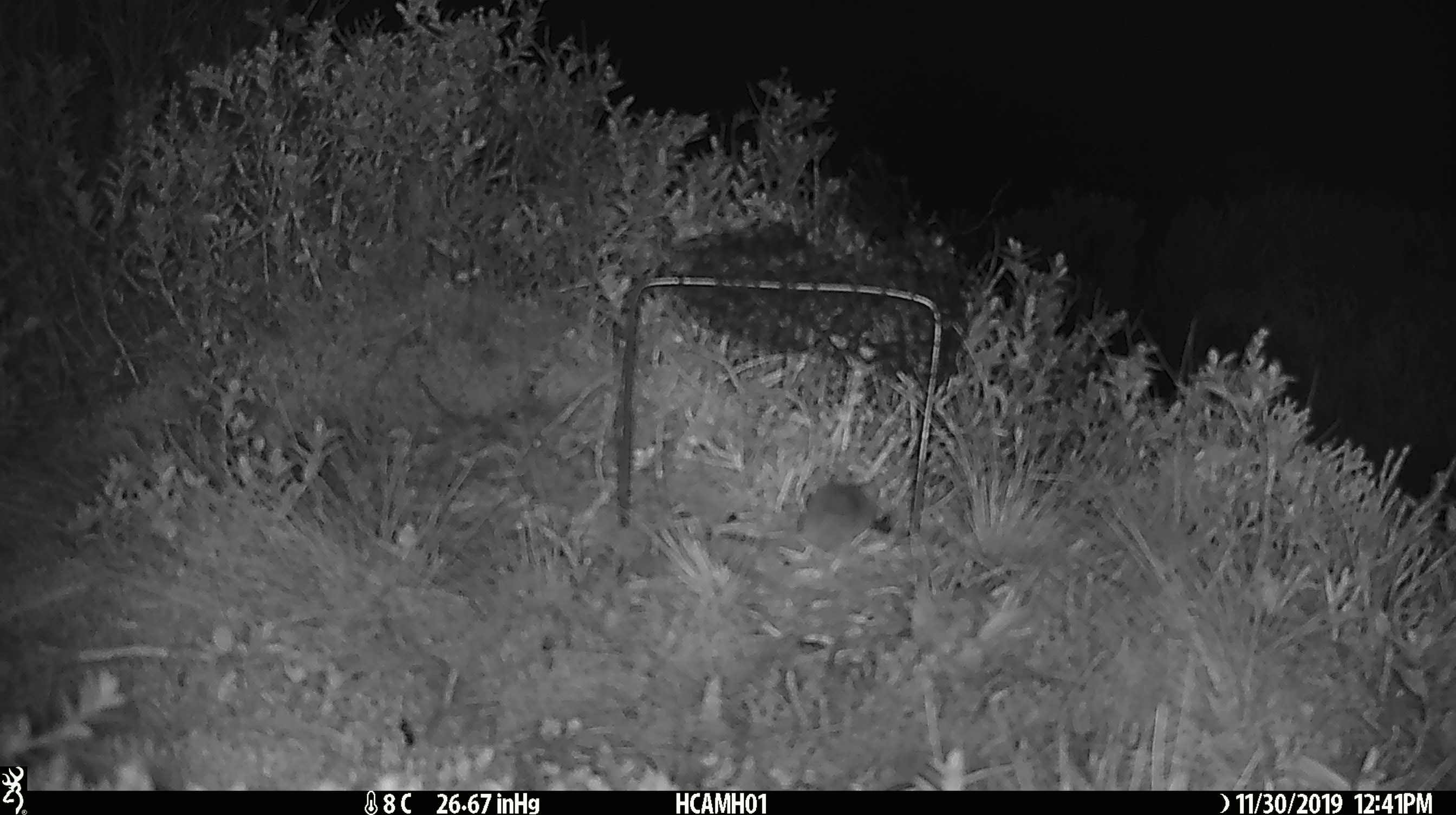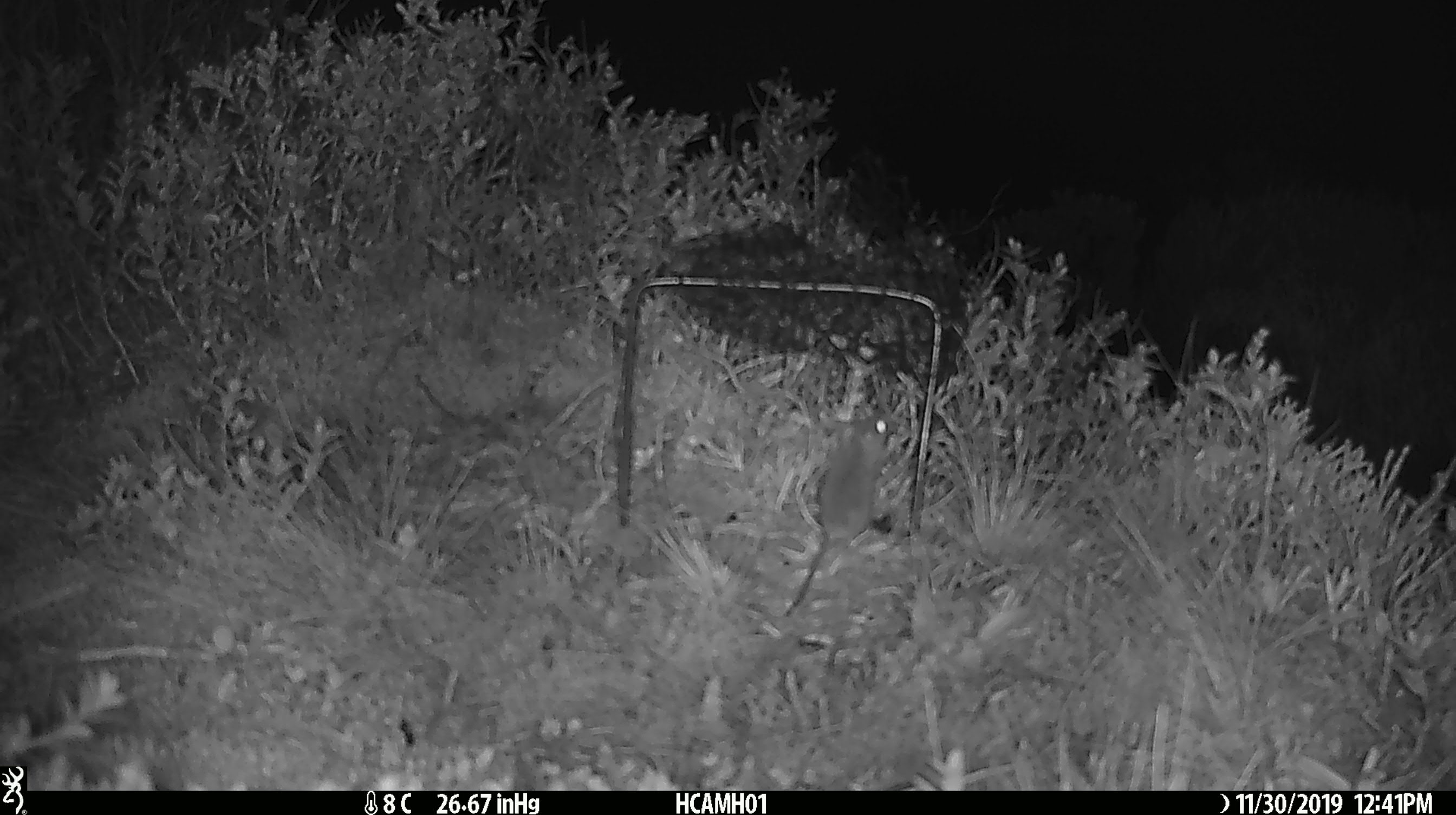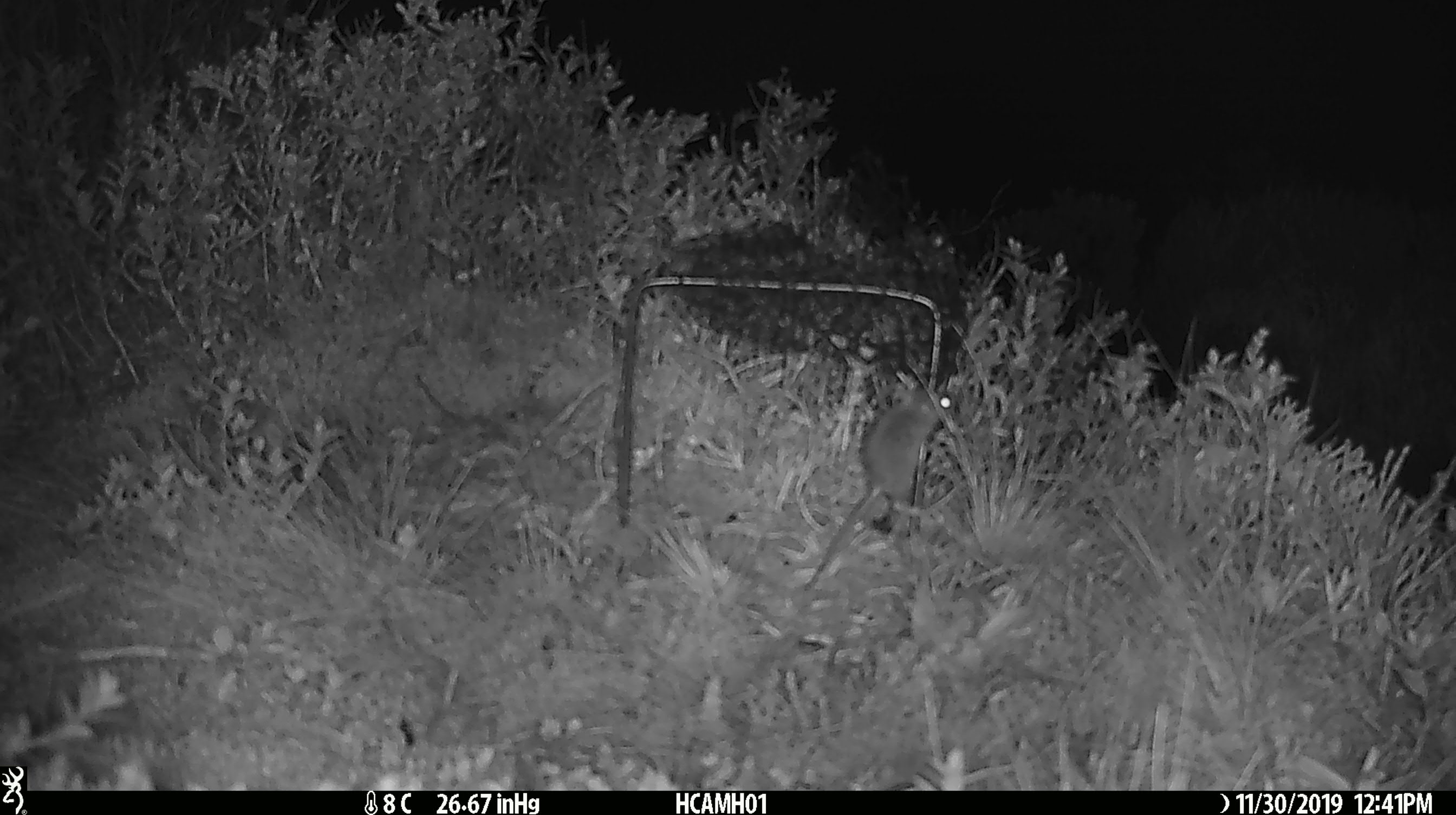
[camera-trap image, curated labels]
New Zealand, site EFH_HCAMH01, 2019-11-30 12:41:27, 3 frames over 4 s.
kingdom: Animalia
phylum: Chordata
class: Mammalia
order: Rodentia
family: Muridae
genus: Mus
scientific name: Mus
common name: mouse